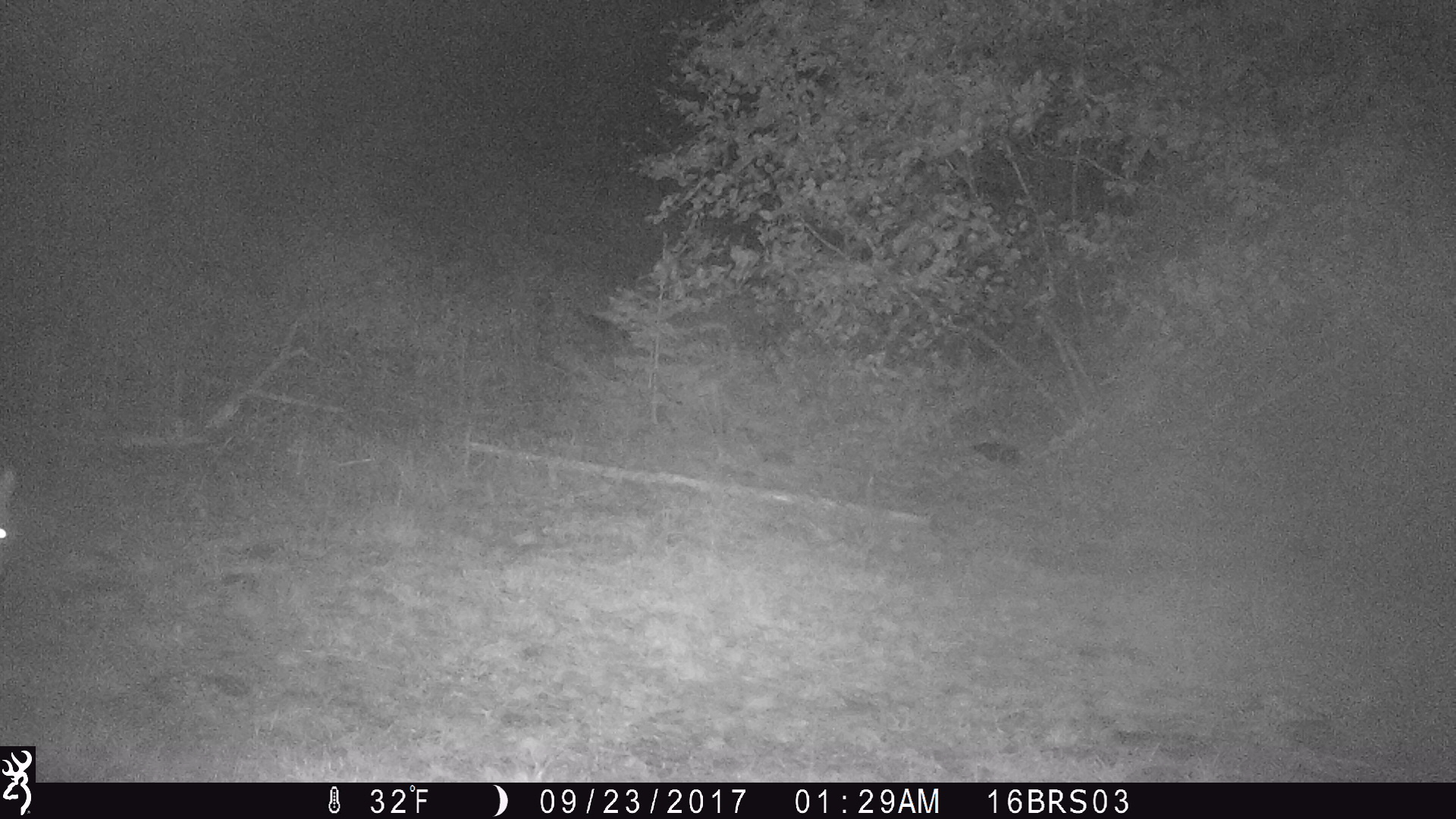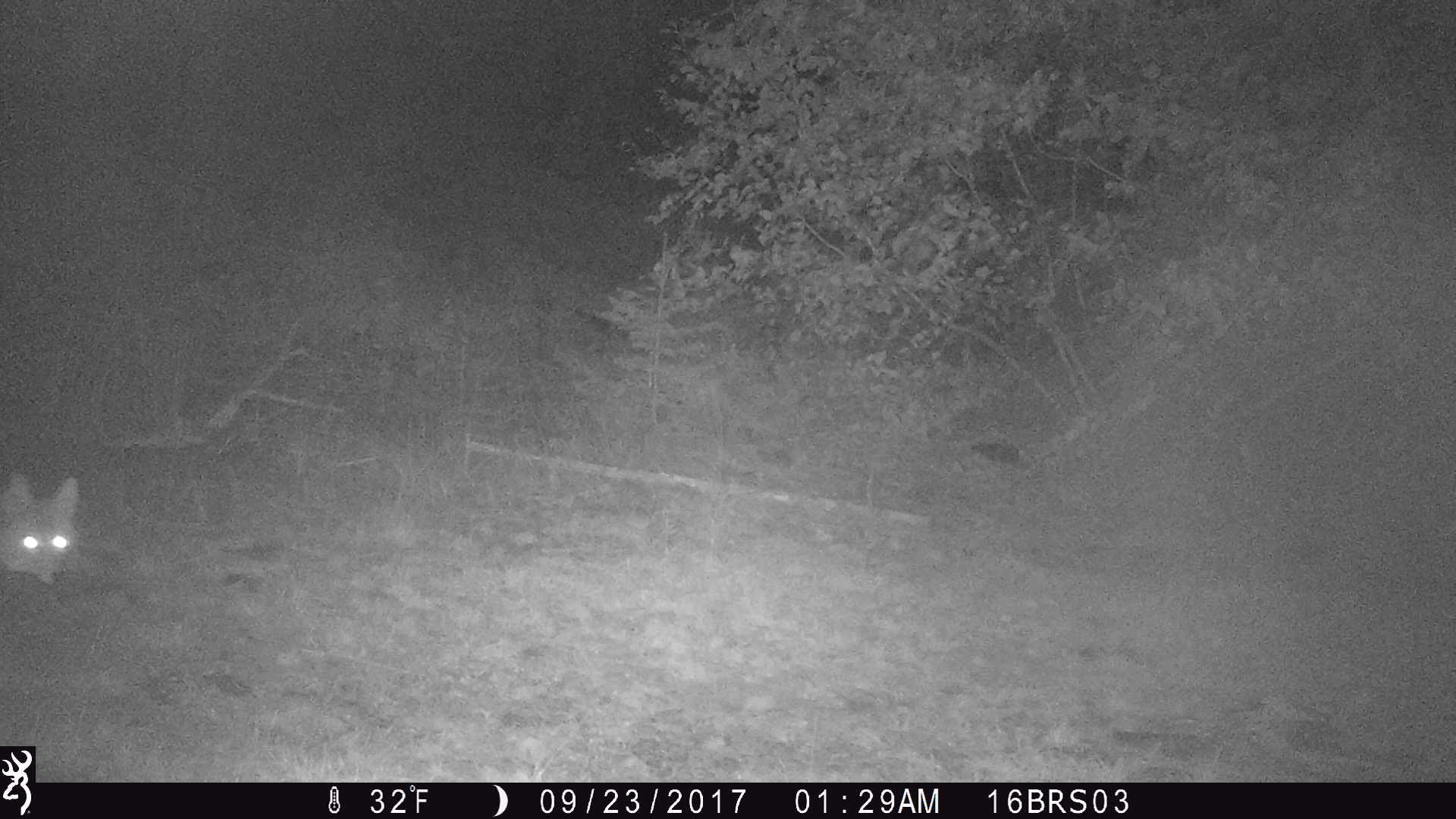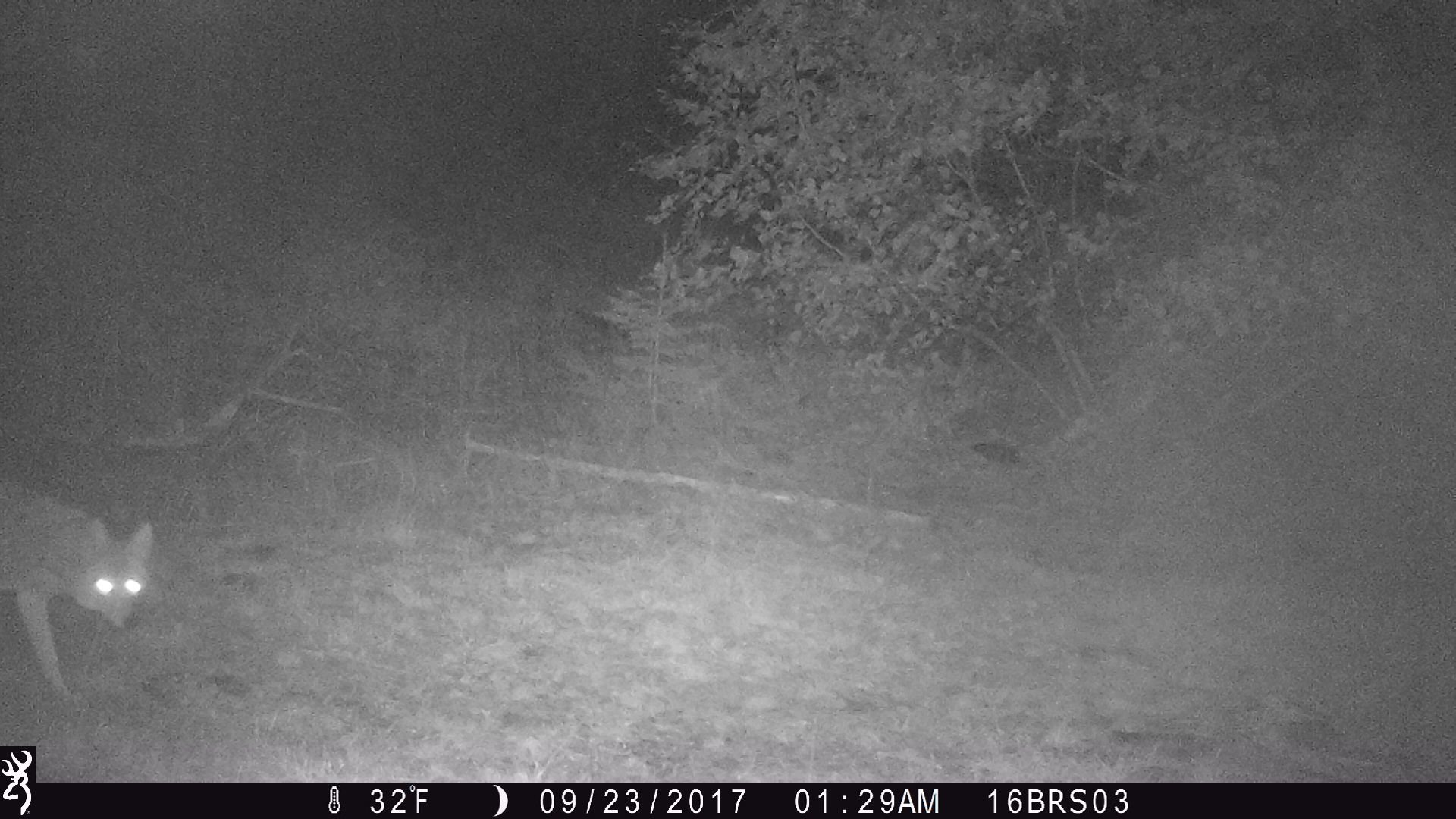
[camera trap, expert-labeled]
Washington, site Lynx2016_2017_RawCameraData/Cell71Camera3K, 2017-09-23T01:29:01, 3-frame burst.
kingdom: Animalia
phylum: Chordata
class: Mammalia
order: Carnivora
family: Canidae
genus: Canis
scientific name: Canis latrans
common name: coyote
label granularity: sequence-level